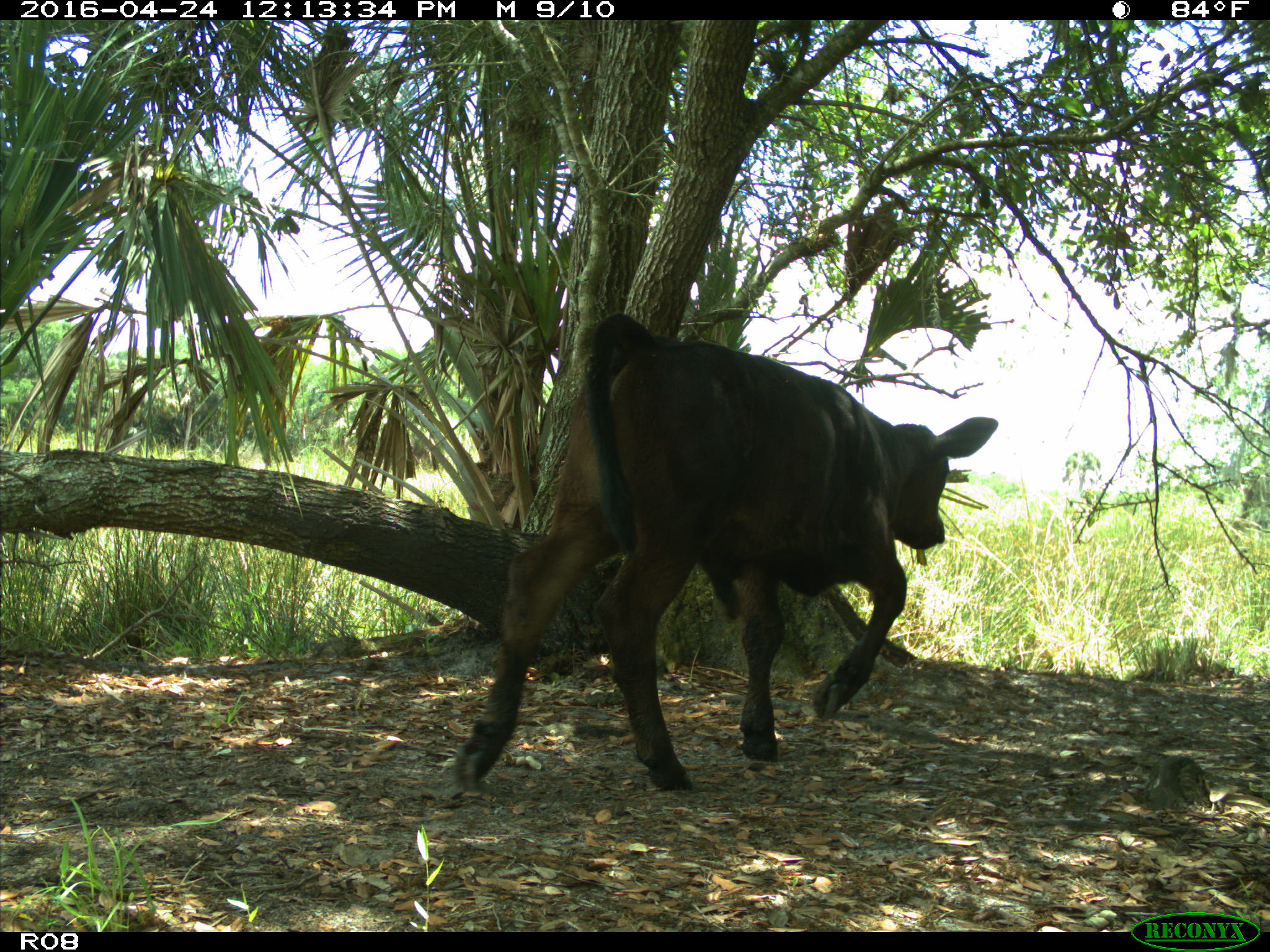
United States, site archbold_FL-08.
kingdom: Animalia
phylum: Chordata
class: Mammalia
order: Artiodactyla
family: Bovidae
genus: Bos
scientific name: Bos taurus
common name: domestic cow